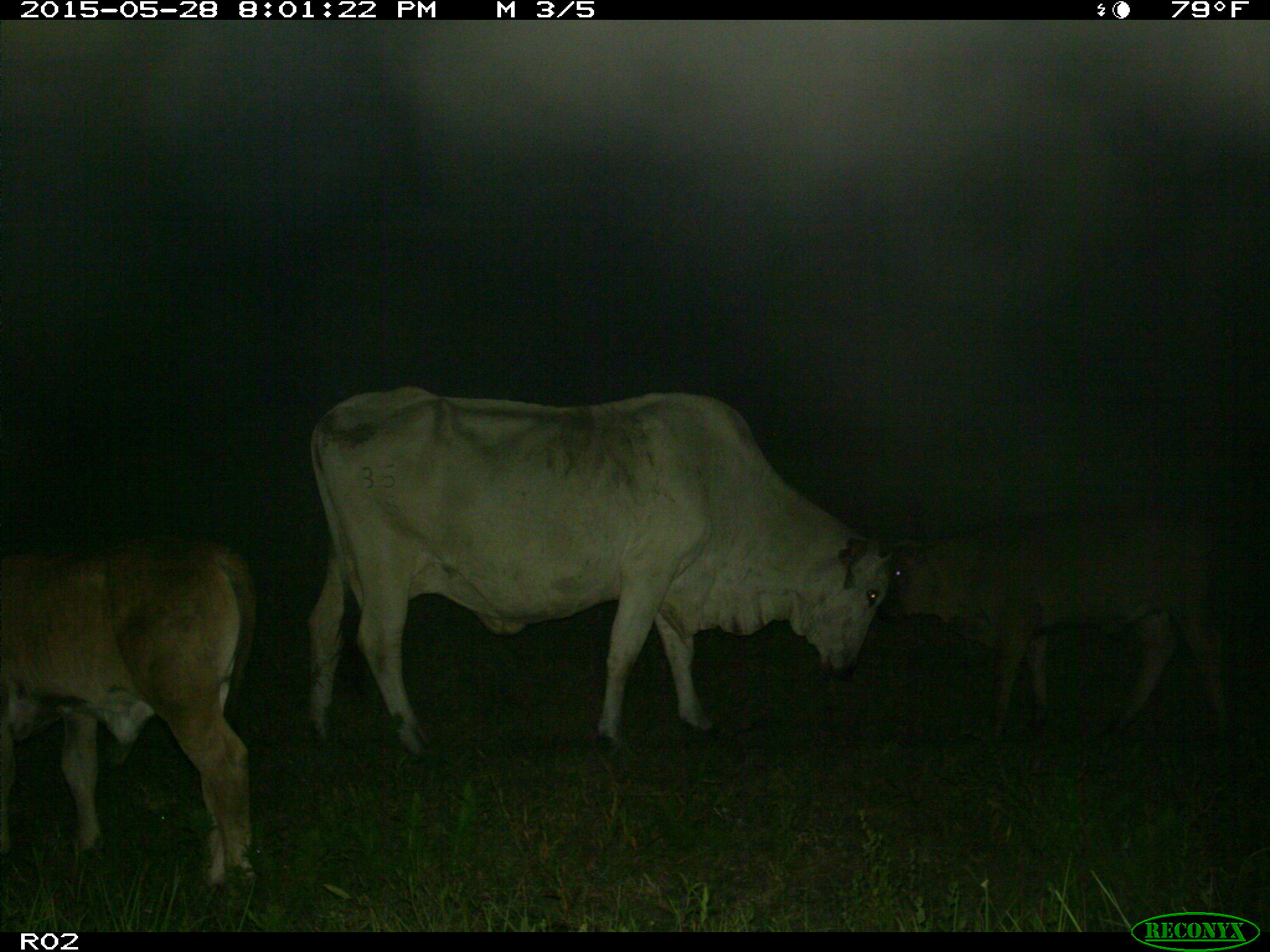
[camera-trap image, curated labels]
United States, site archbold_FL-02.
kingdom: Animalia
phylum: Chordata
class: Mammalia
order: Artiodactyla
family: Bovidae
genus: Bos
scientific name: Bos taurus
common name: domestic cow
Bos taurus (domestic cow).